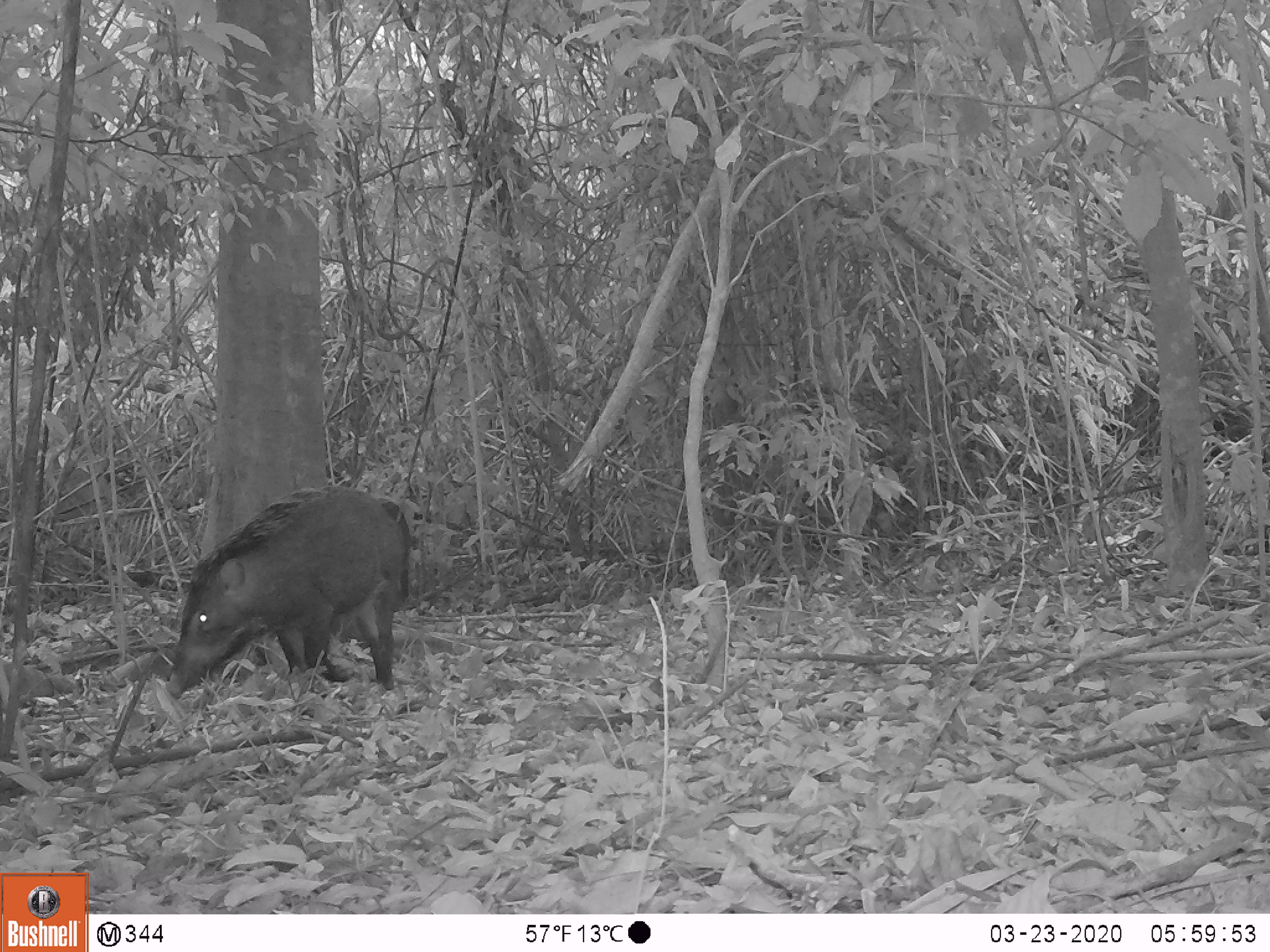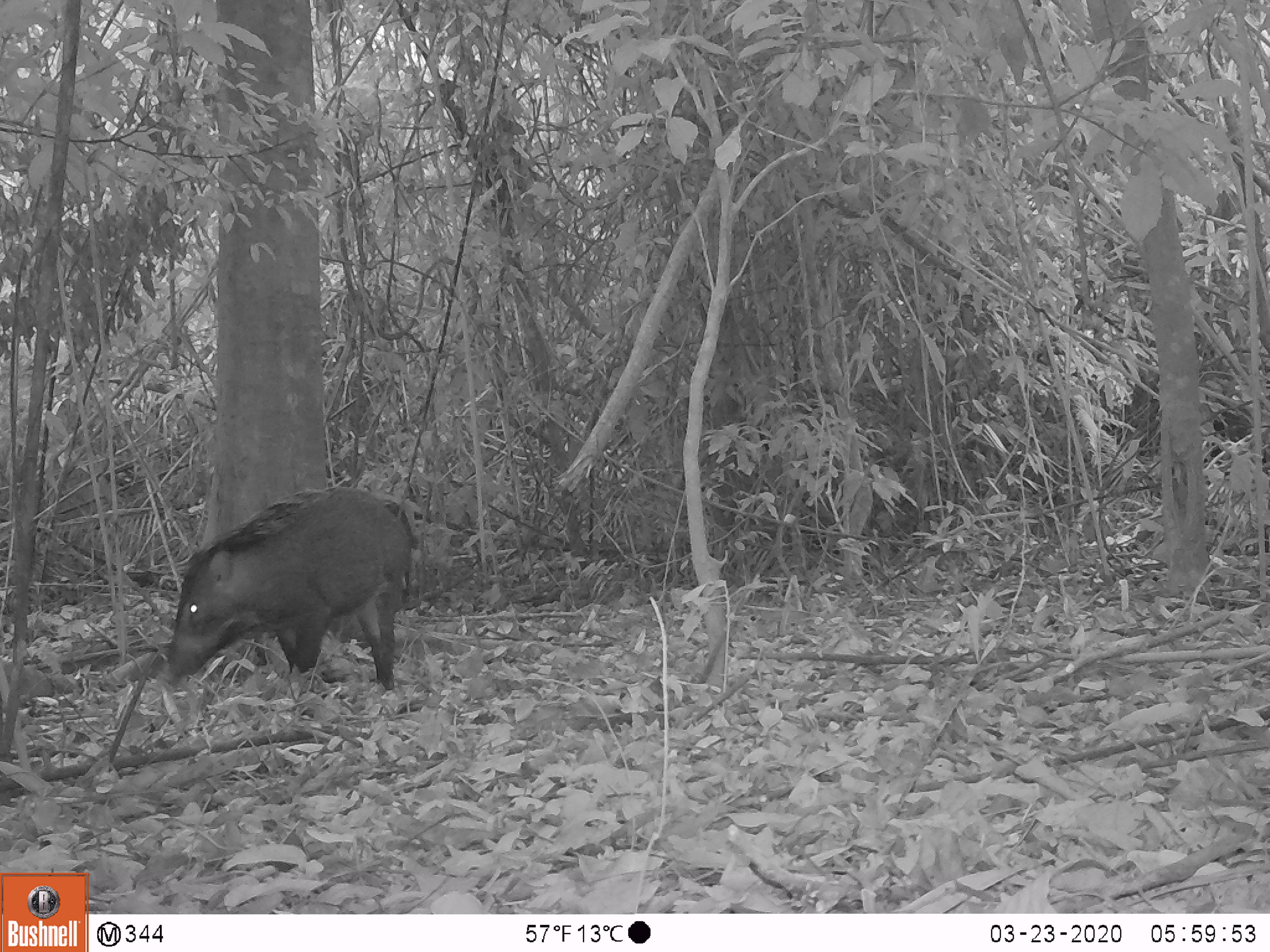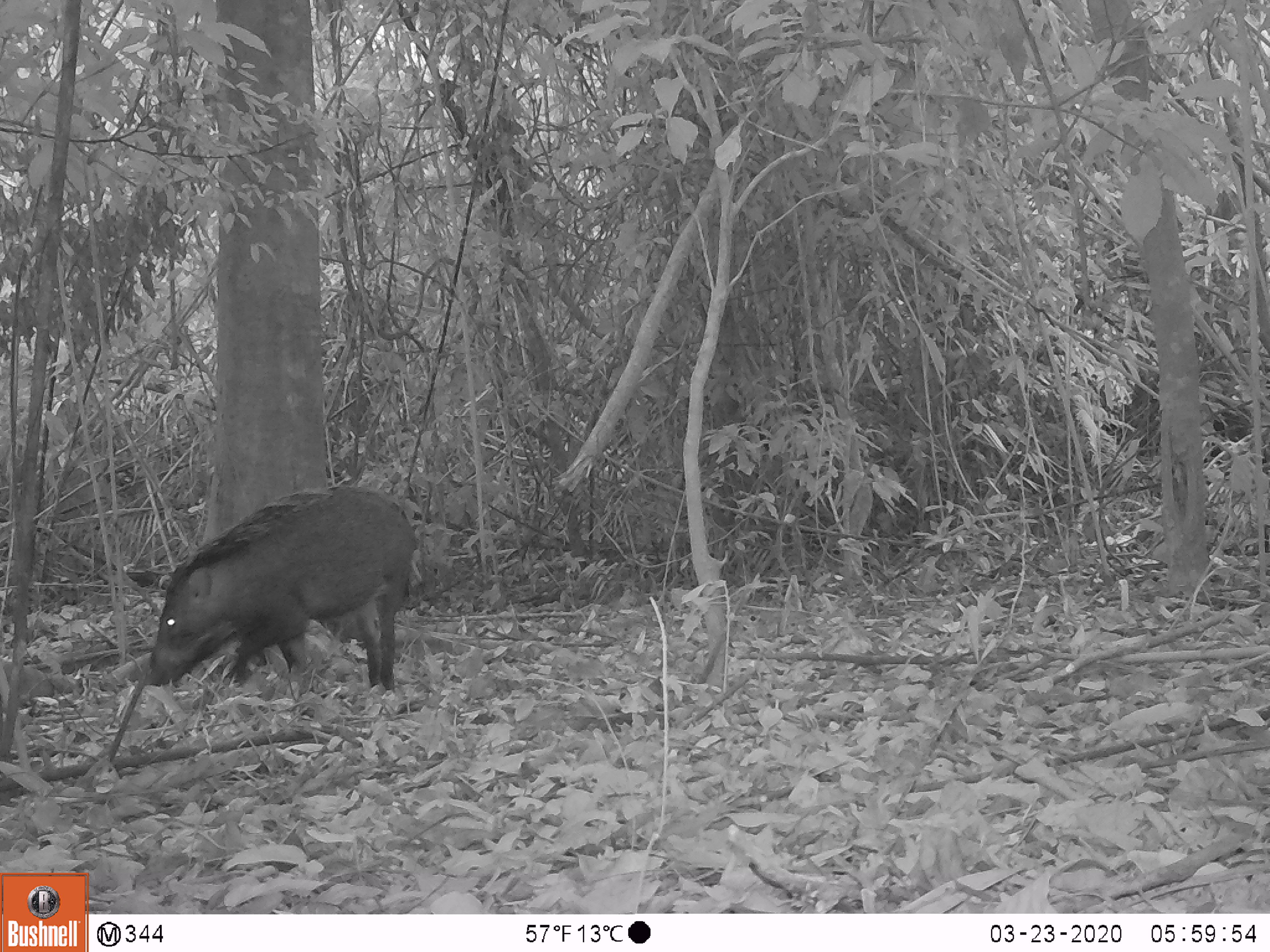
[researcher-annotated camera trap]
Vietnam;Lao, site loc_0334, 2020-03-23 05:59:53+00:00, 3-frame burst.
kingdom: Animalia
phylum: Chordata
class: Mammalia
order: Artiodactyla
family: Suidae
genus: Sus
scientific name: Sus scrofa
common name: eurasian wild pig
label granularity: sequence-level